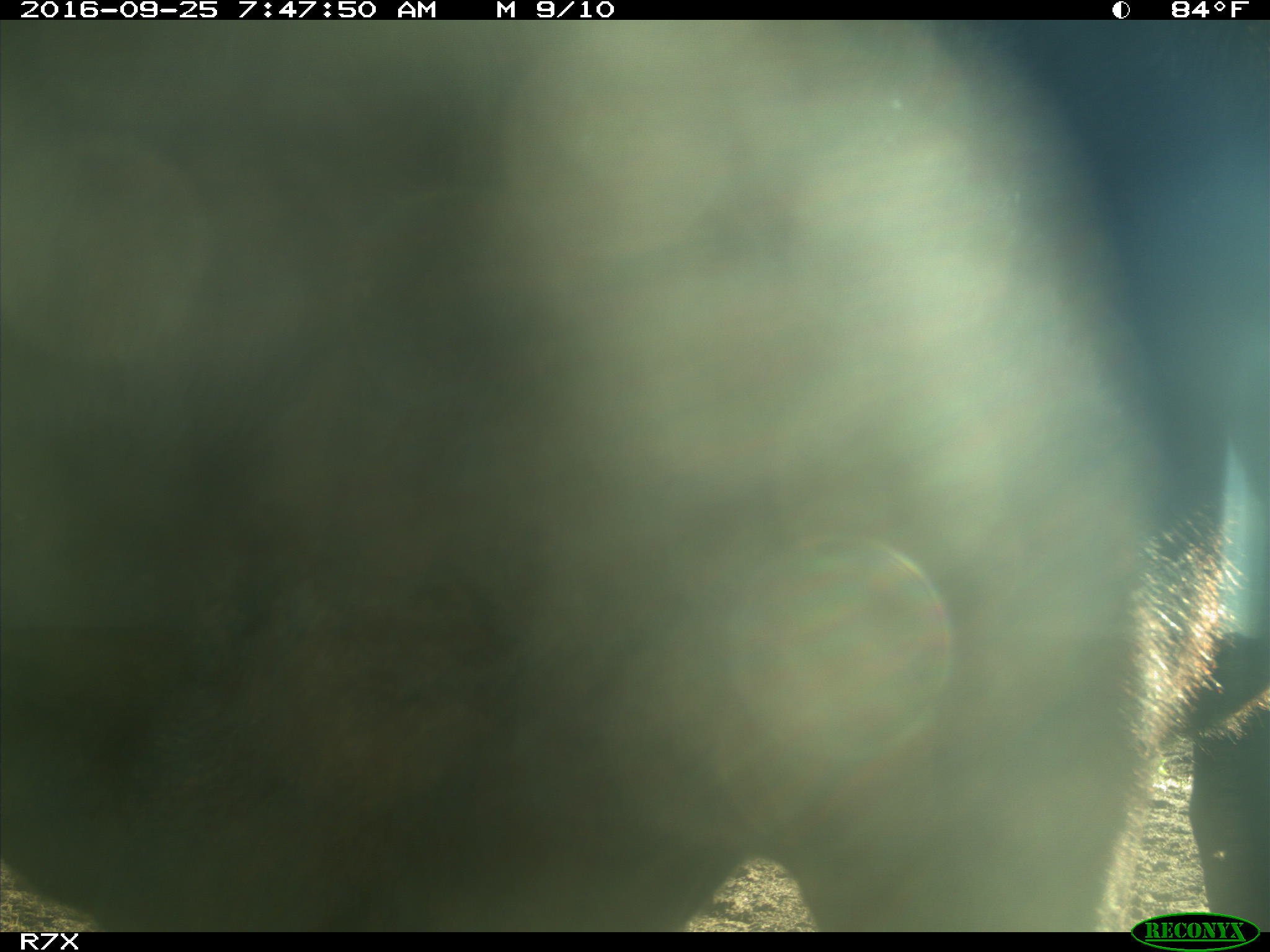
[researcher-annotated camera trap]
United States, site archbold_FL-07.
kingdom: Animalia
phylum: Chordata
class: Mammalia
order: Artiodactyla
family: Bovidae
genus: Bos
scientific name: Bos taurus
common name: domestic cow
Bos taurus (domestic cow).